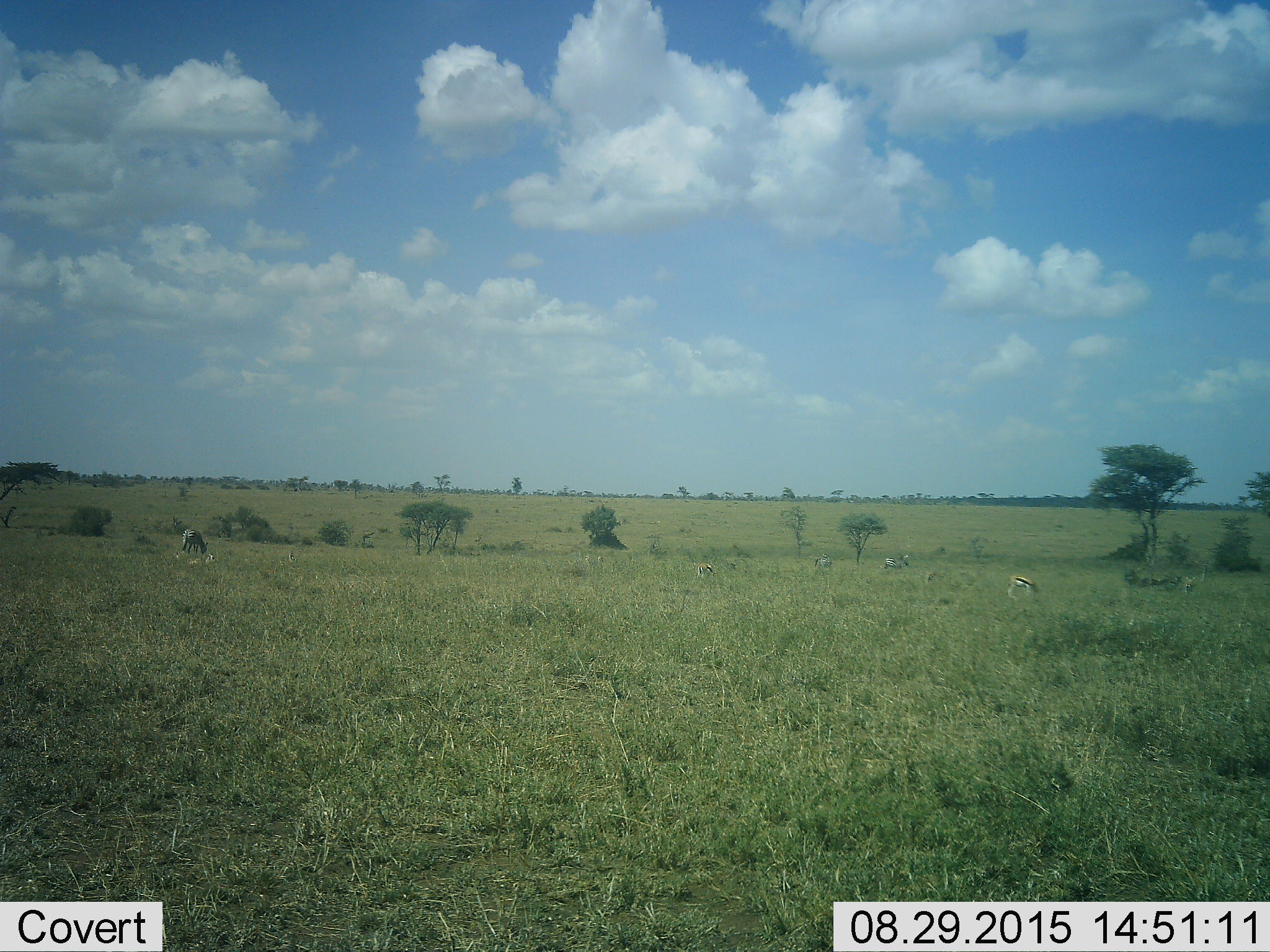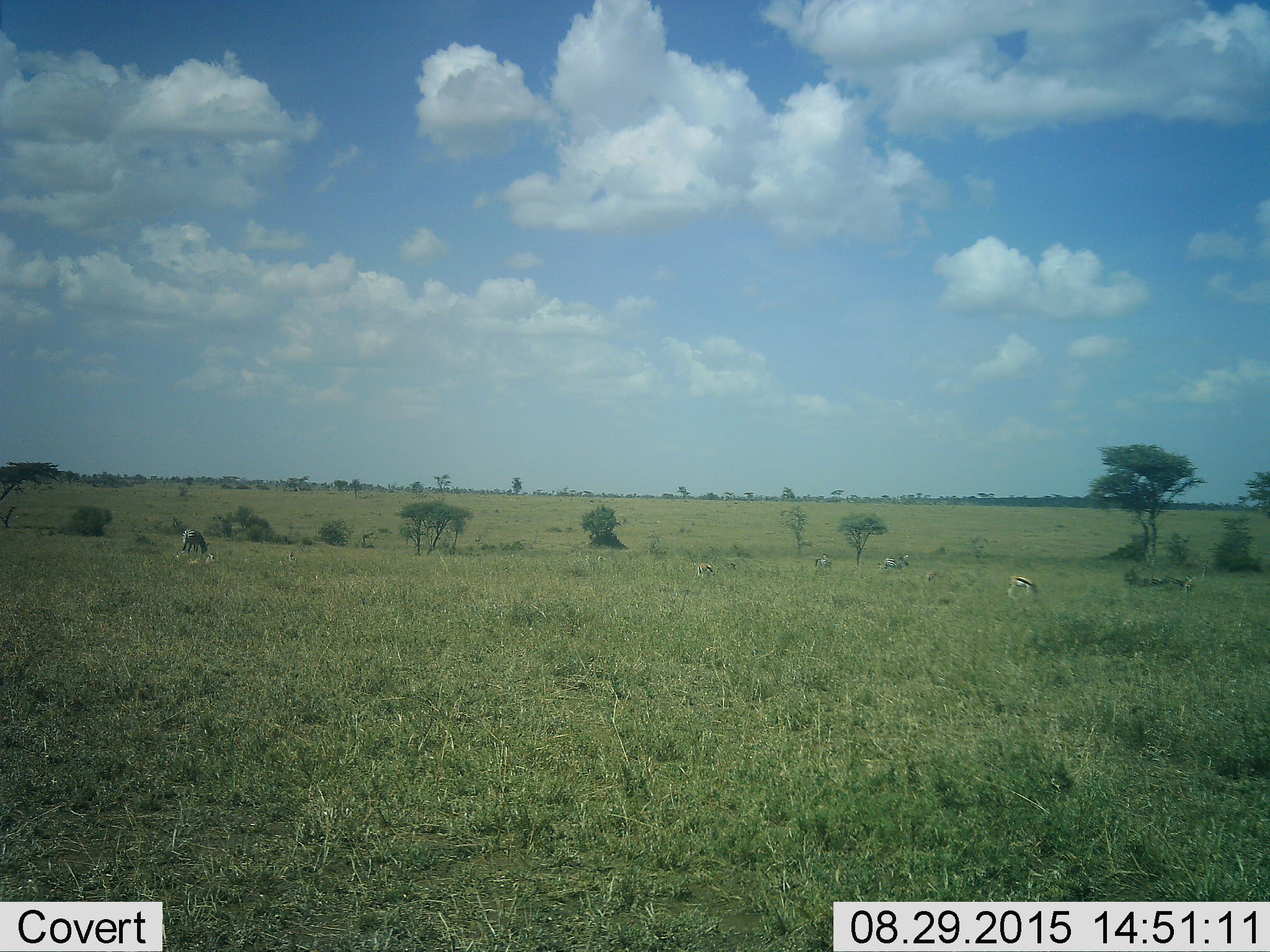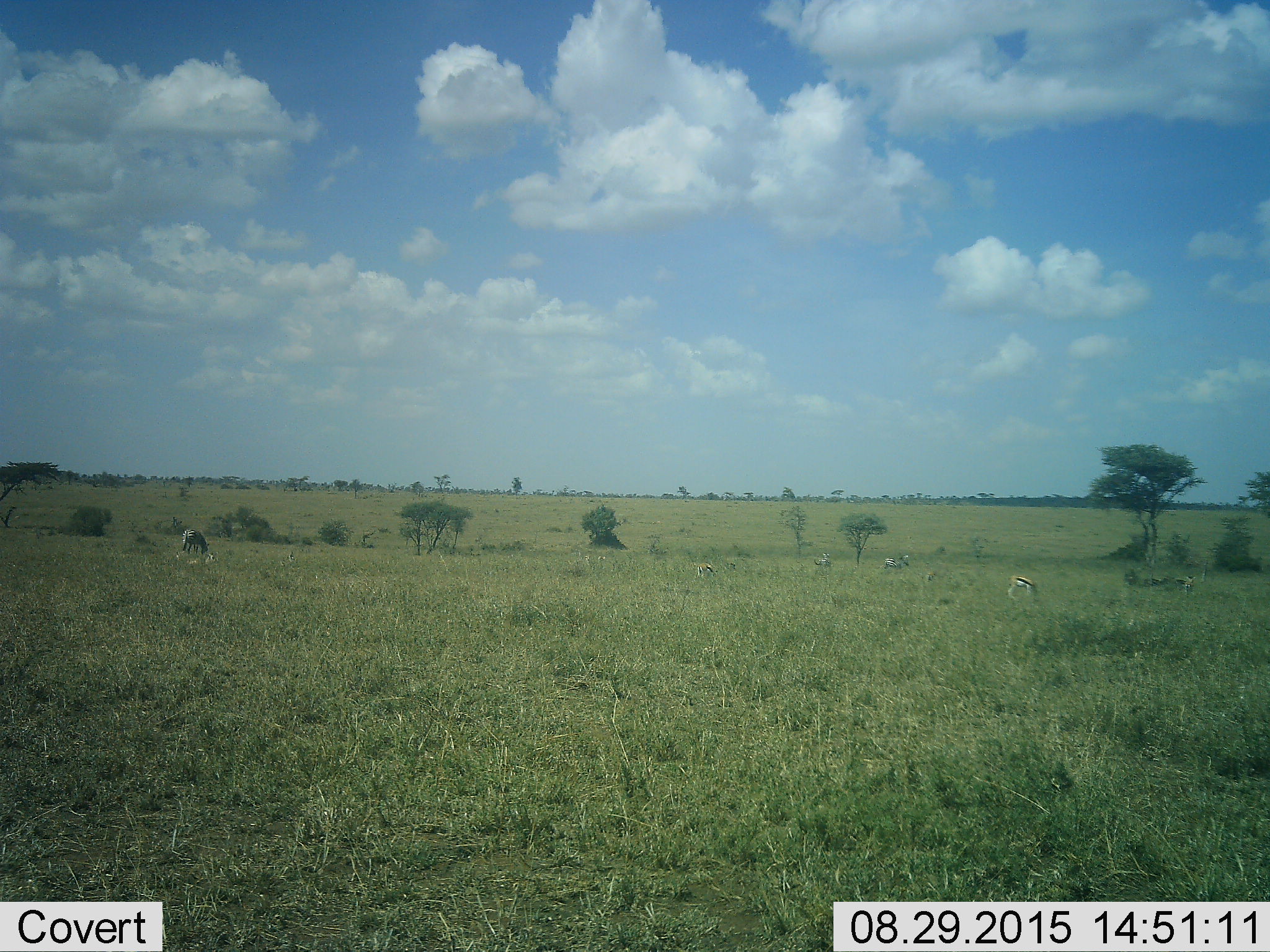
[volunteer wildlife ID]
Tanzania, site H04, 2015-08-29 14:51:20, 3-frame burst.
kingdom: Animalia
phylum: Chordata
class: Mammalia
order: Artiodactyla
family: Bovidae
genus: Eudorcas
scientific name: Eudorcas thomsonii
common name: thomson's gazelle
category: gazellethomsons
Gazellethomsons (thomson's gazelle) (Eudorcas thomsonii), count 6. Behavior (volunteer vote fractions): standing 67%, resting 17%, moving 33%, interacting 0%. Young present (vote fraction): 0%. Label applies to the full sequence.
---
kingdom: Animalia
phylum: Chordata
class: Mammalia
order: Perissodactyla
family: Equidae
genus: Equus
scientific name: Equus quagga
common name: plains zebra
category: zebra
Zebra (plains zebra) (Equus quagga), count 3. Behavior (volunteer vote fractions): standing 71%, resting 0%, moving 0%, interacting 0%. Young present (vote fraction): 0%. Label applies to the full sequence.